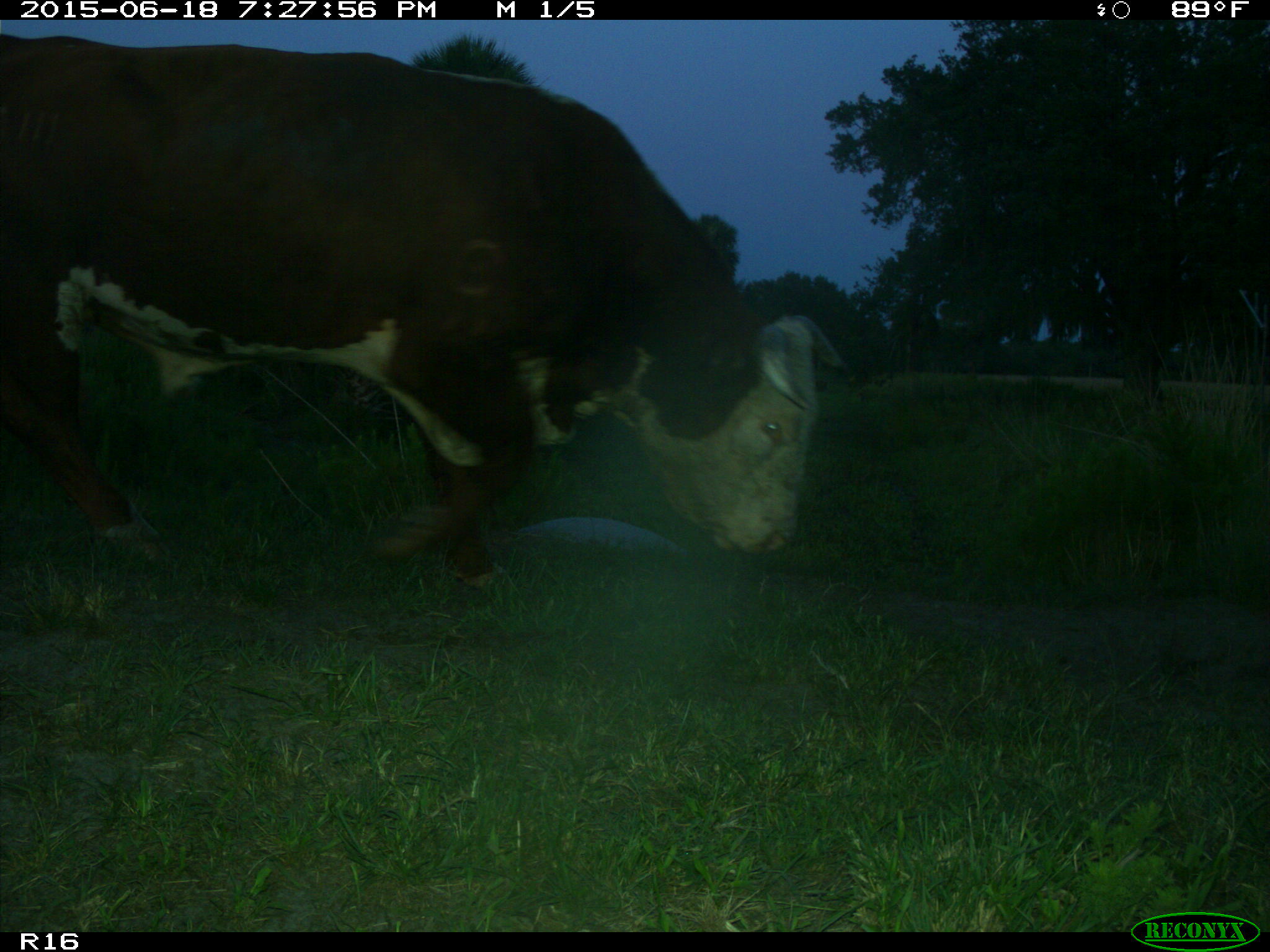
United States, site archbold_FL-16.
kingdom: Animalia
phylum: Chordata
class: Mammalia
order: Artiodactyla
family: Bovidae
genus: Bos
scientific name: Bos taurus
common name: domestic cow